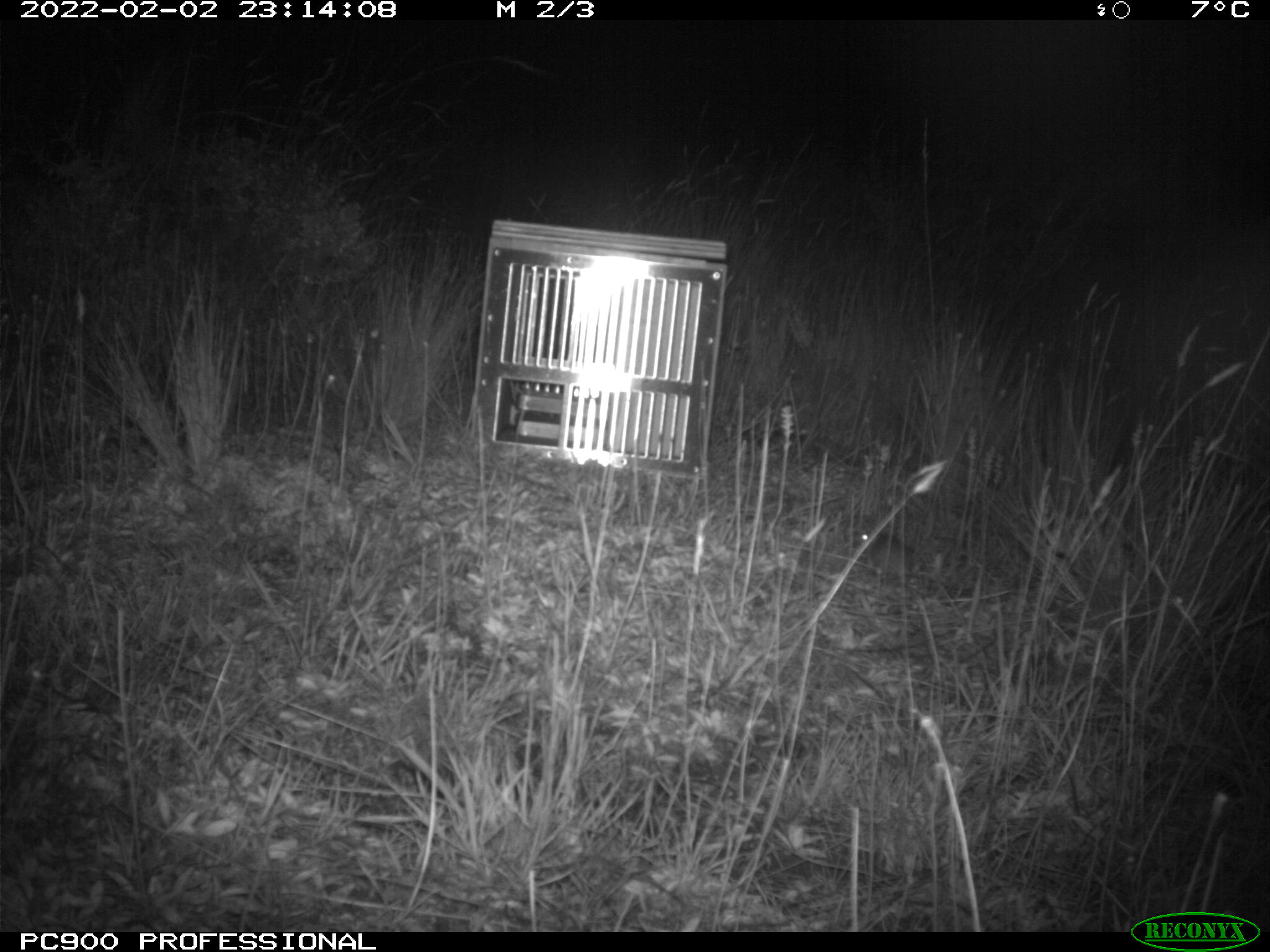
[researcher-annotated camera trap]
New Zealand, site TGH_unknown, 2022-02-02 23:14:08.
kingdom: Animalia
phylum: Chordata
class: Mammalia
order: Rodentia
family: Muridae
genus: Mus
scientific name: Mus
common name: mouse